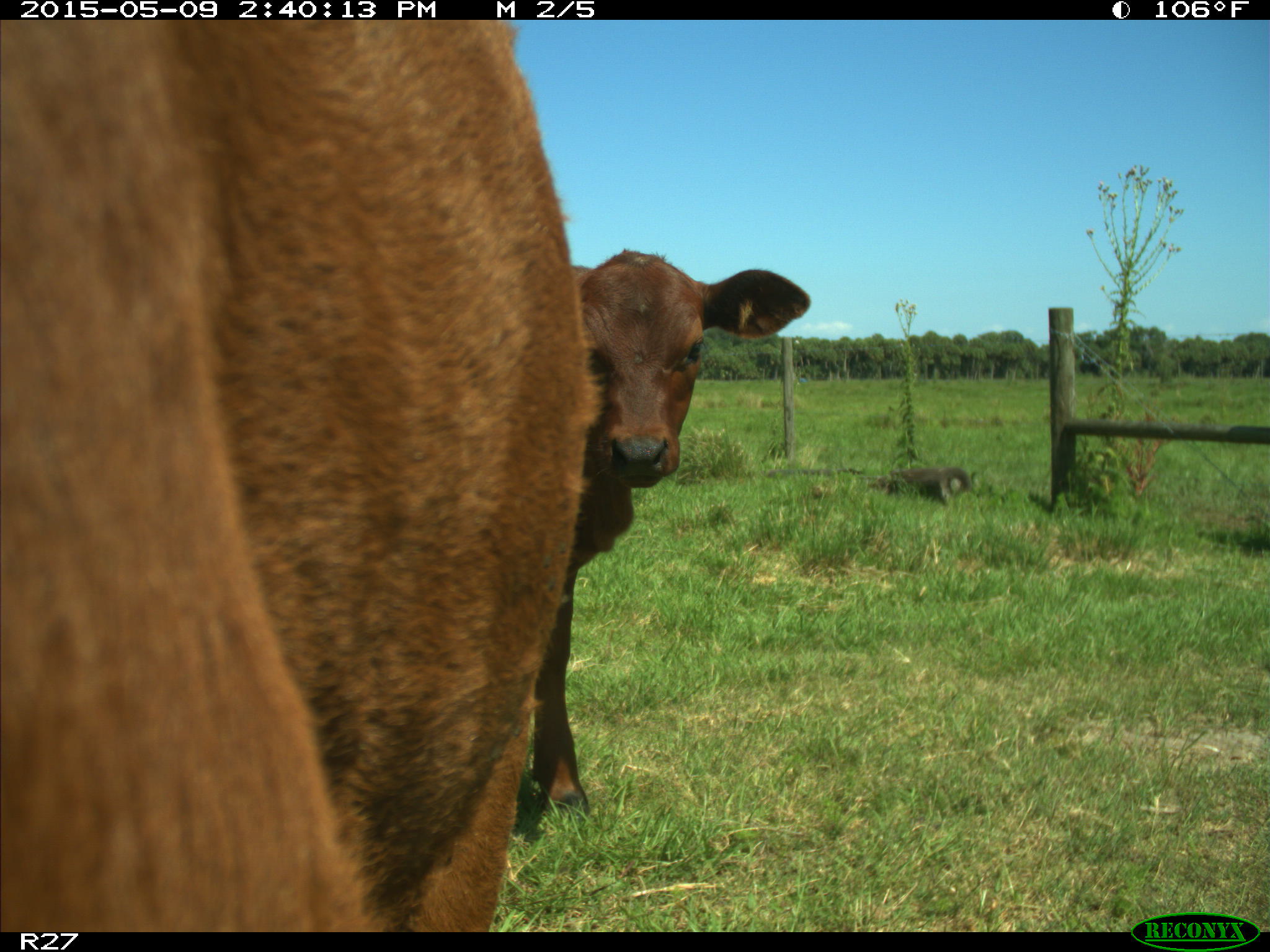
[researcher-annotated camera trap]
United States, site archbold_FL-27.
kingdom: Animalia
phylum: Chordata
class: Mammalia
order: Artiodactyla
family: Bovidae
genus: Bos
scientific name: Bos taurus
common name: domestic cow